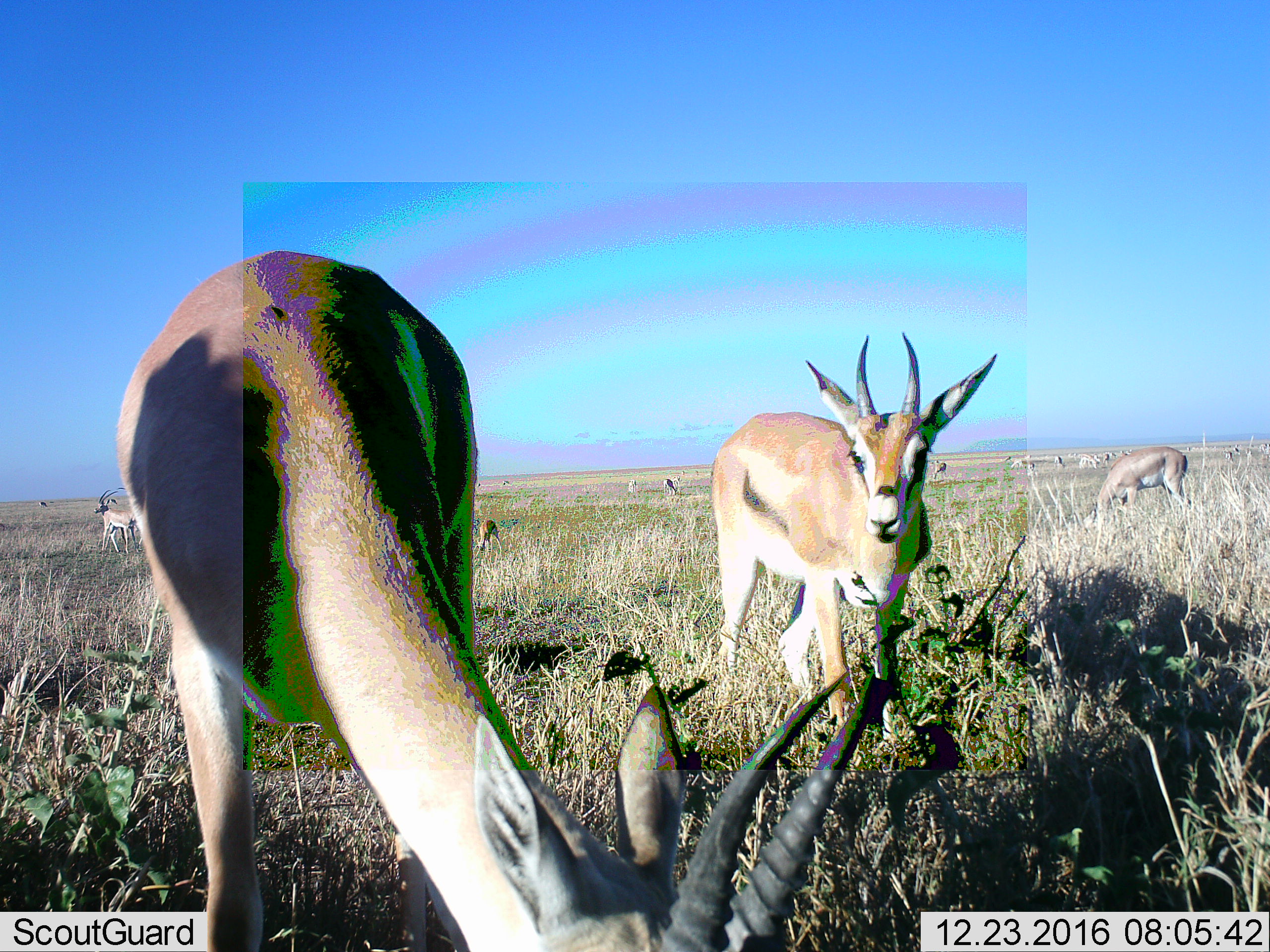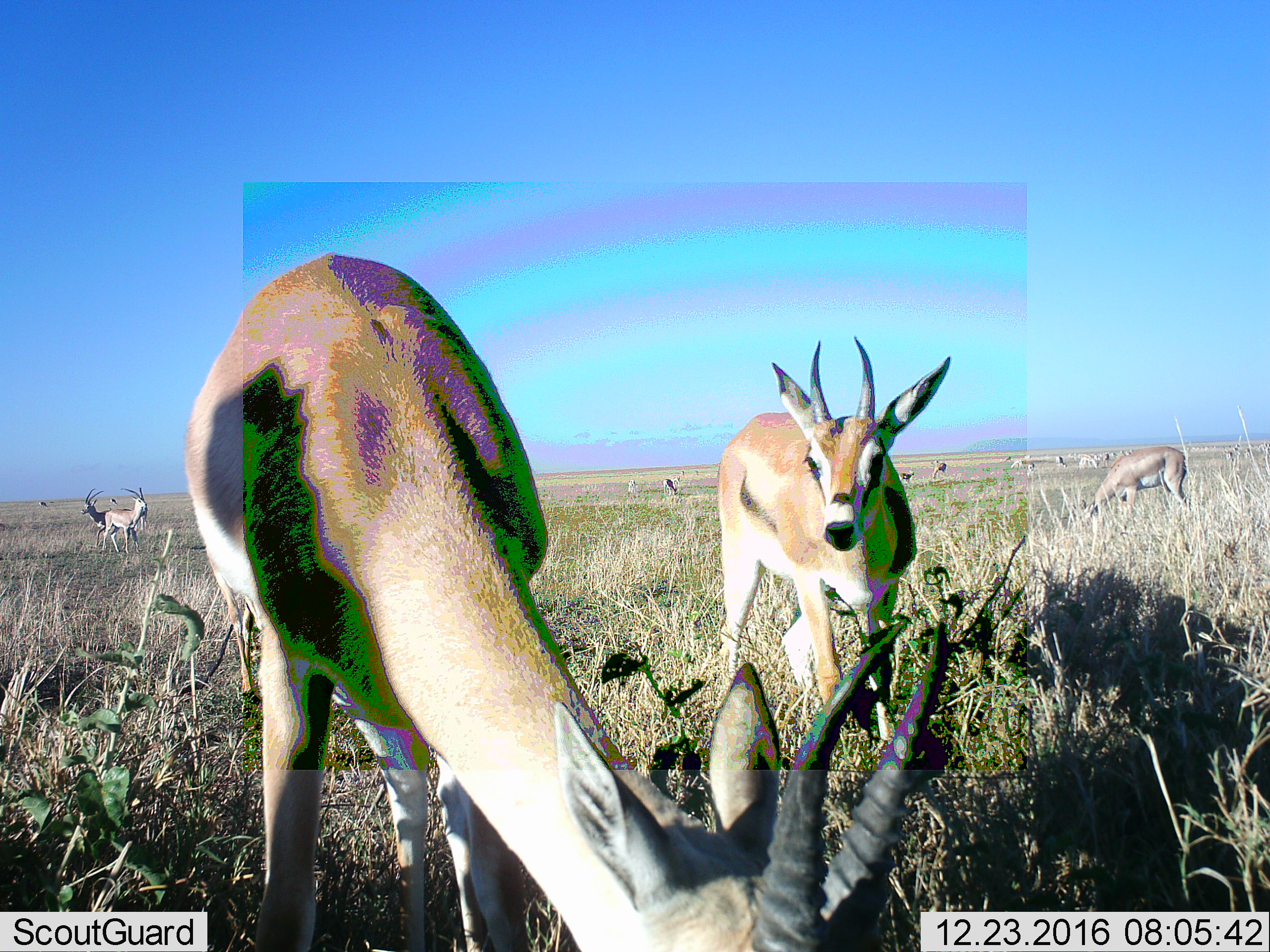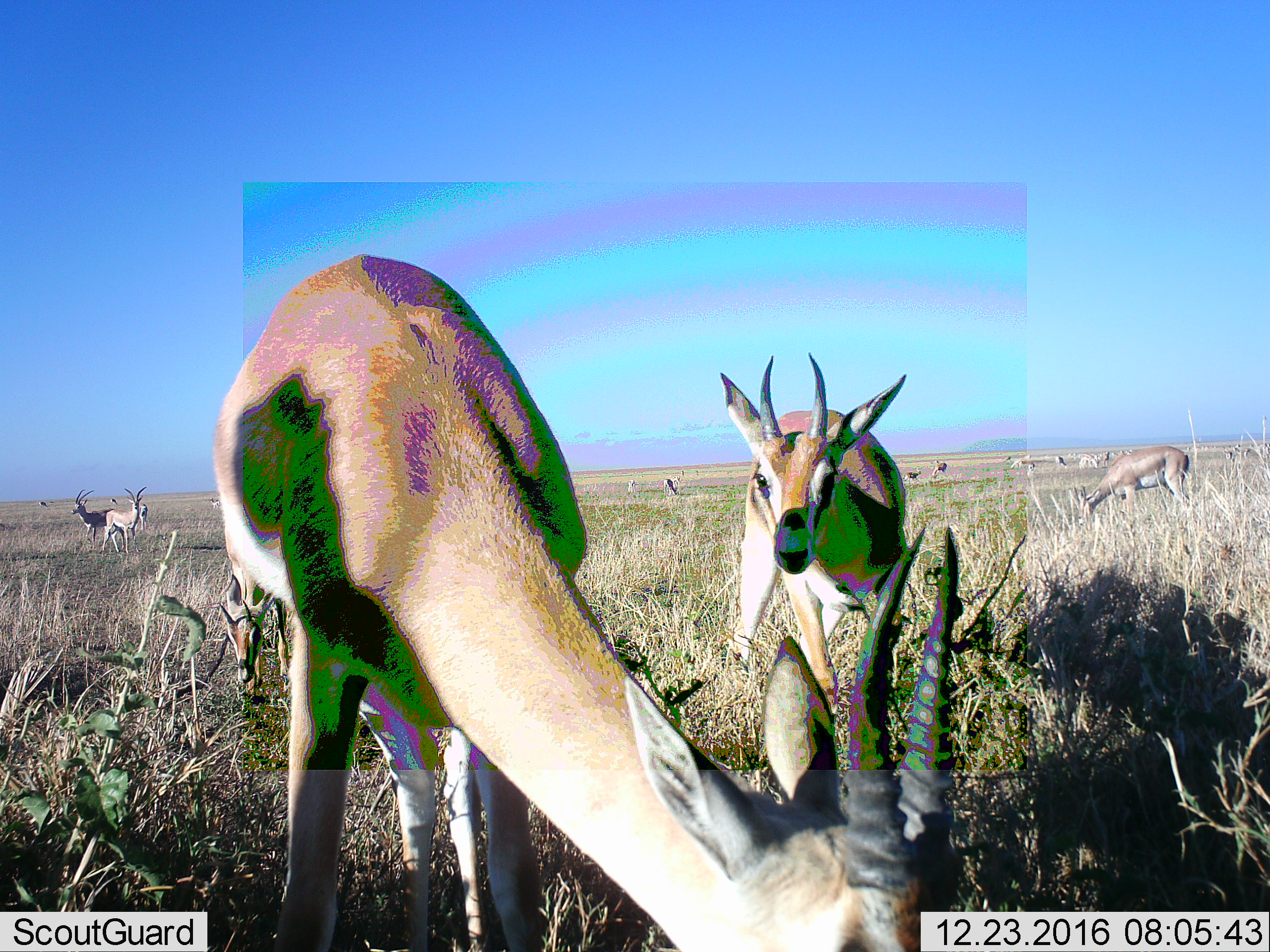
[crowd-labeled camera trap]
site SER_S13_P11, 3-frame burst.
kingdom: Animalia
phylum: Chordata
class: Mammalia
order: Artiodactyla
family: Bovidae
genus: Eudorcas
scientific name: Eudorcas thomsonii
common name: thomson's gazelle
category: gazellethomsons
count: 11-50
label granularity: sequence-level